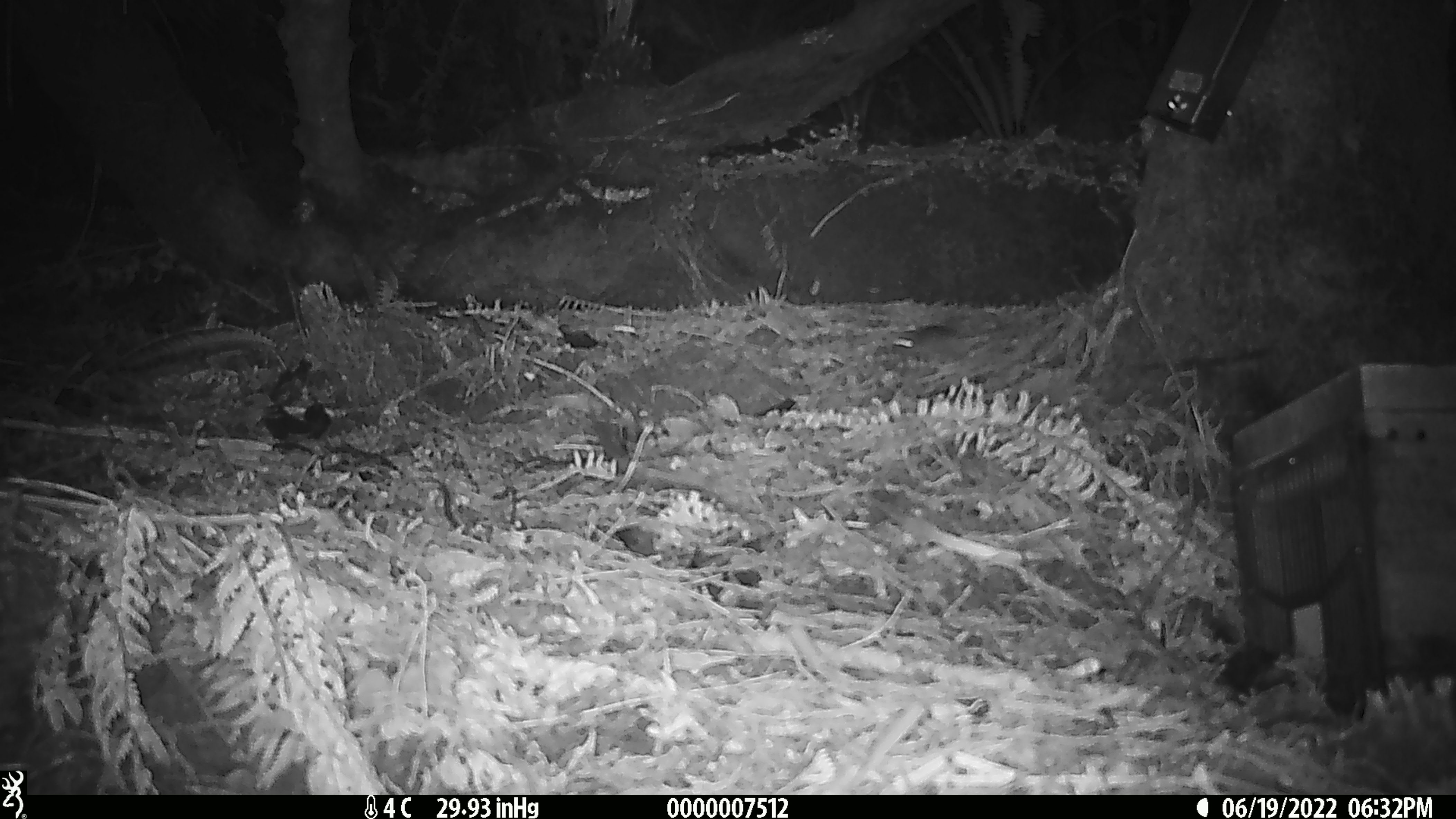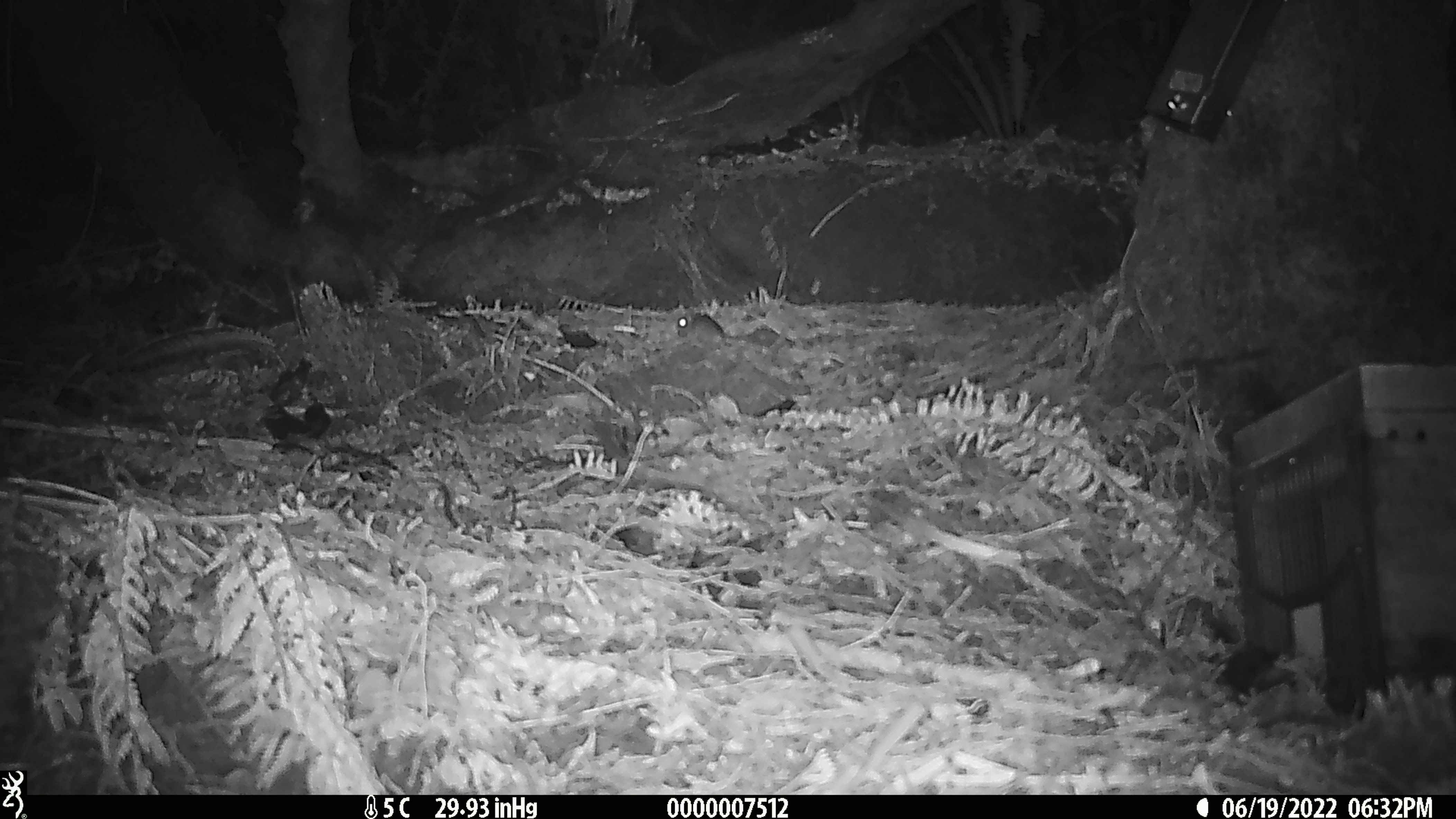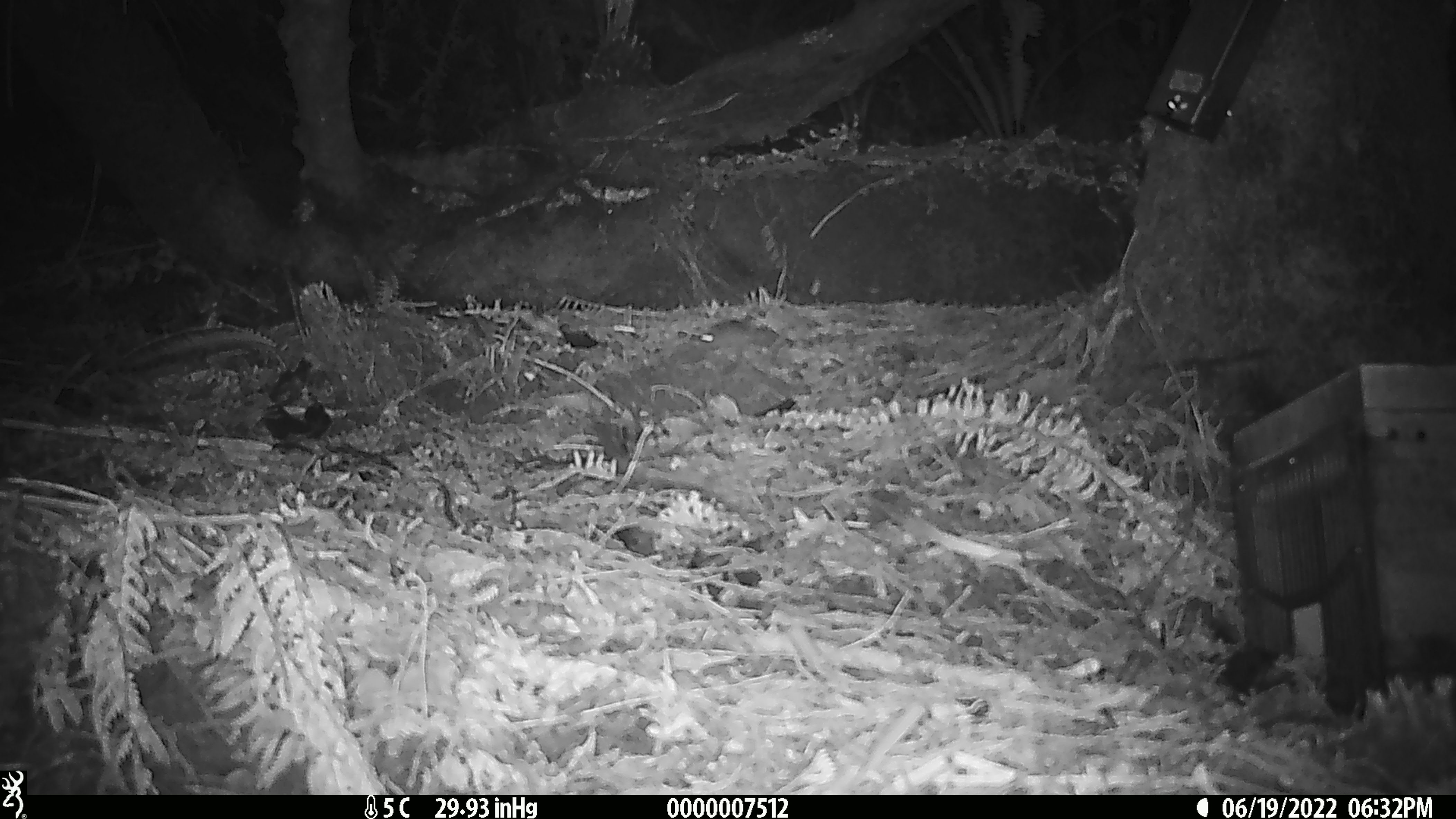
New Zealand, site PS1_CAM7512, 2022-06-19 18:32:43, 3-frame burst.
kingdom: Animalia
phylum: Chordata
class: Mammalia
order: Rodentia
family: Muridae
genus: Mus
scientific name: Mus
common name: mouse